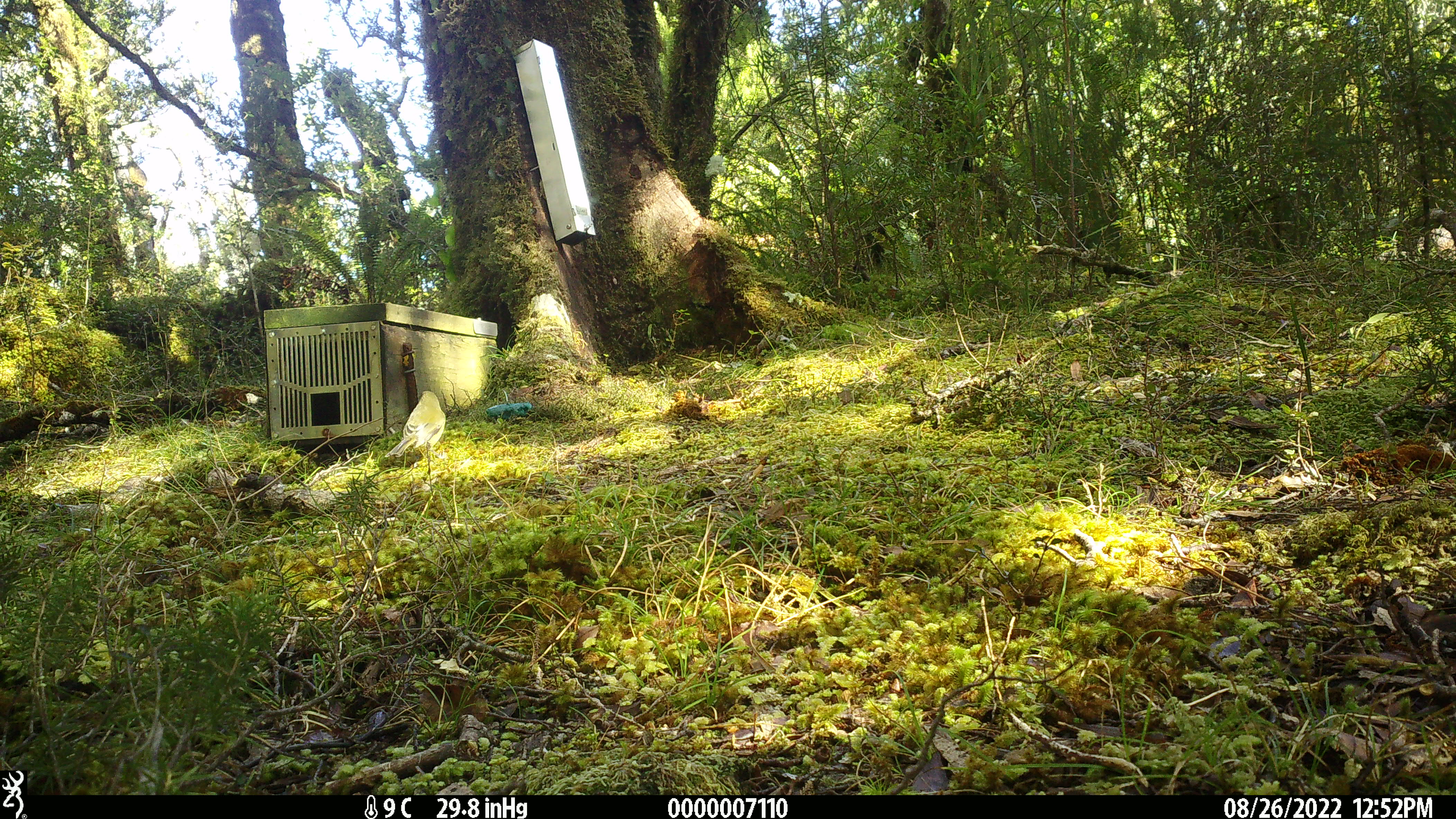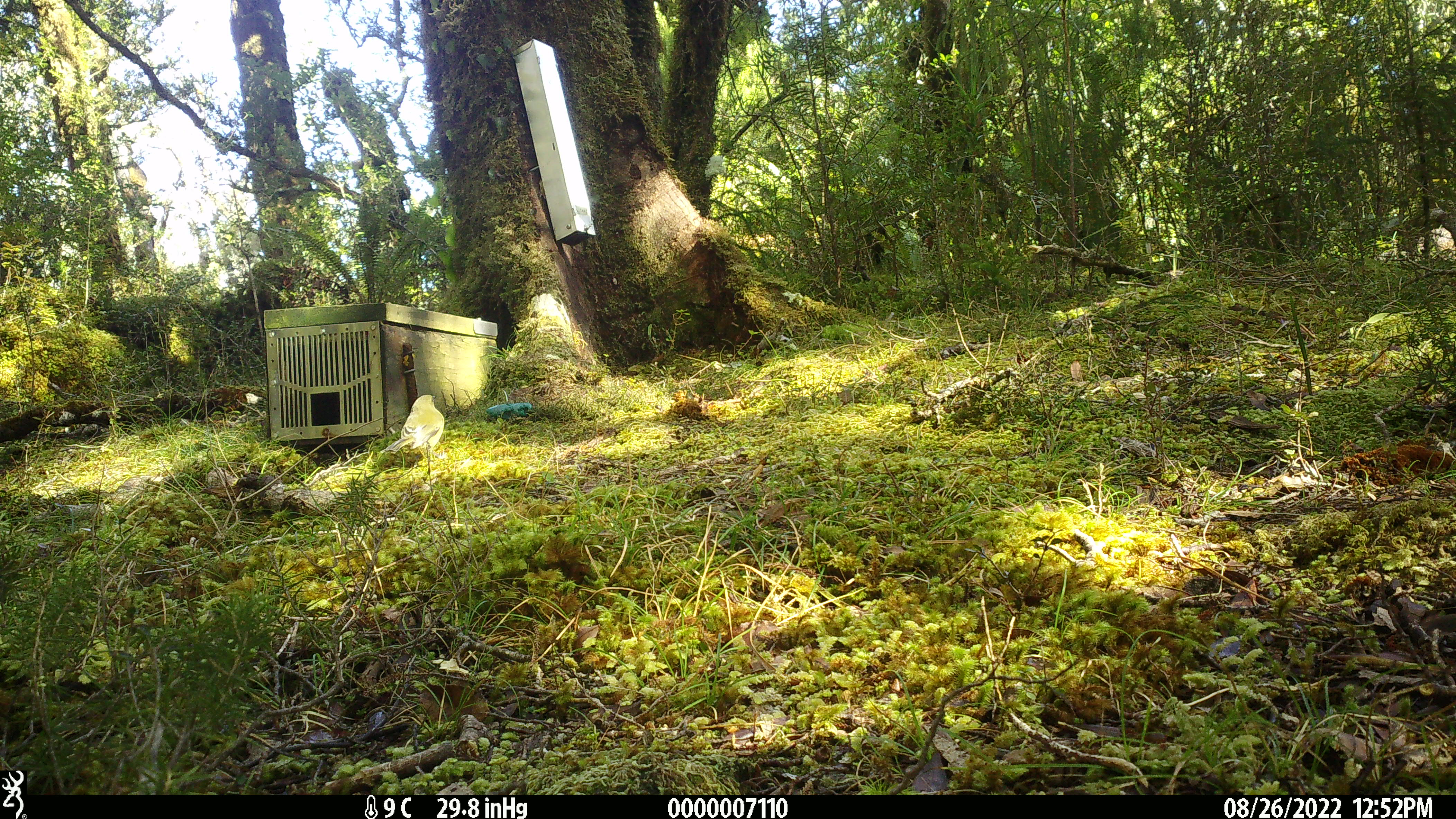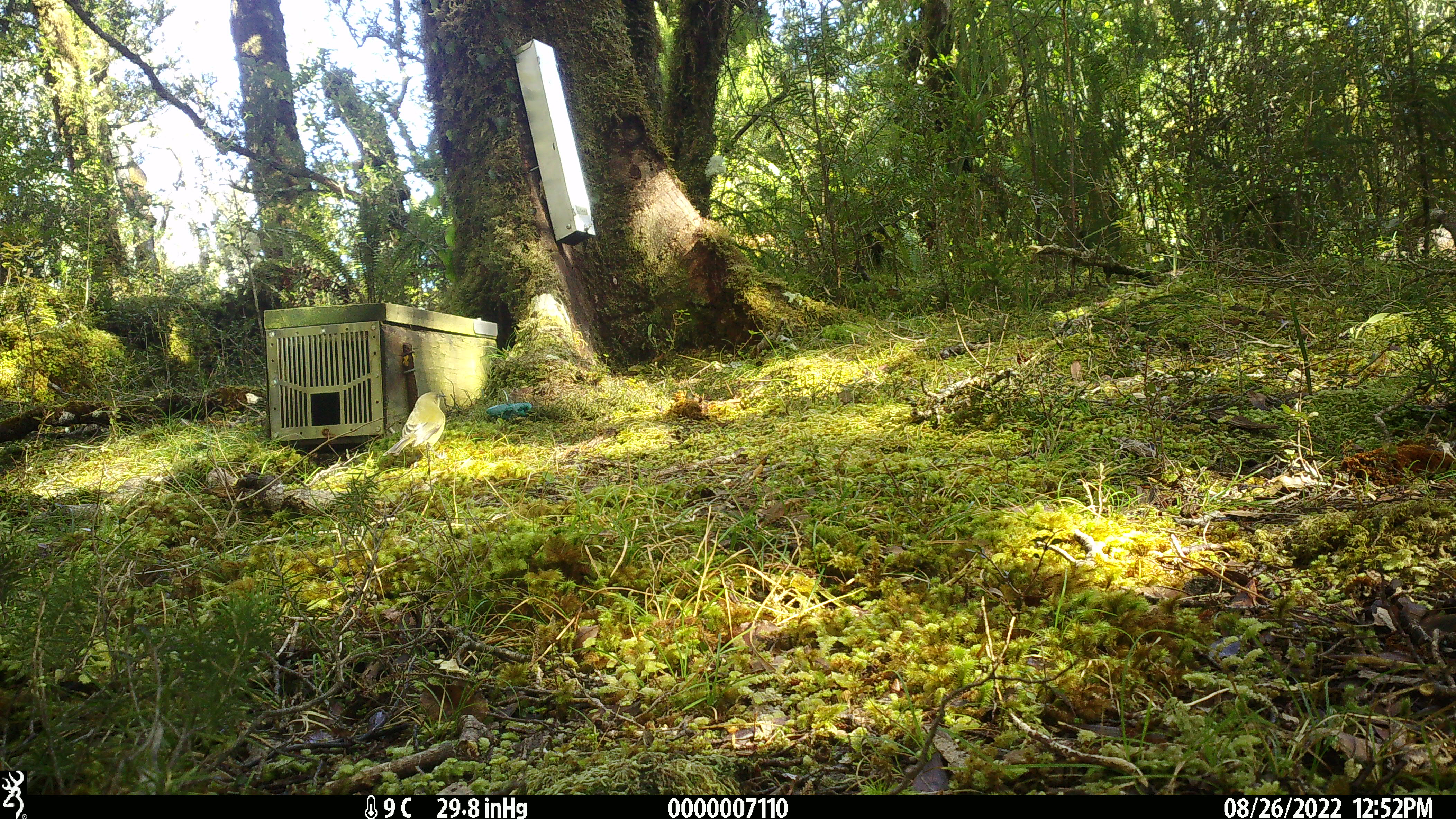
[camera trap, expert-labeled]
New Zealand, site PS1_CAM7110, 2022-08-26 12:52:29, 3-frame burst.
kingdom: Animalia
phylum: Chordata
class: Aves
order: Passeriformes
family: Meliphagidae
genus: Anthornis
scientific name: Anthornis melanura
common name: new zealand bellbird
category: bellbird